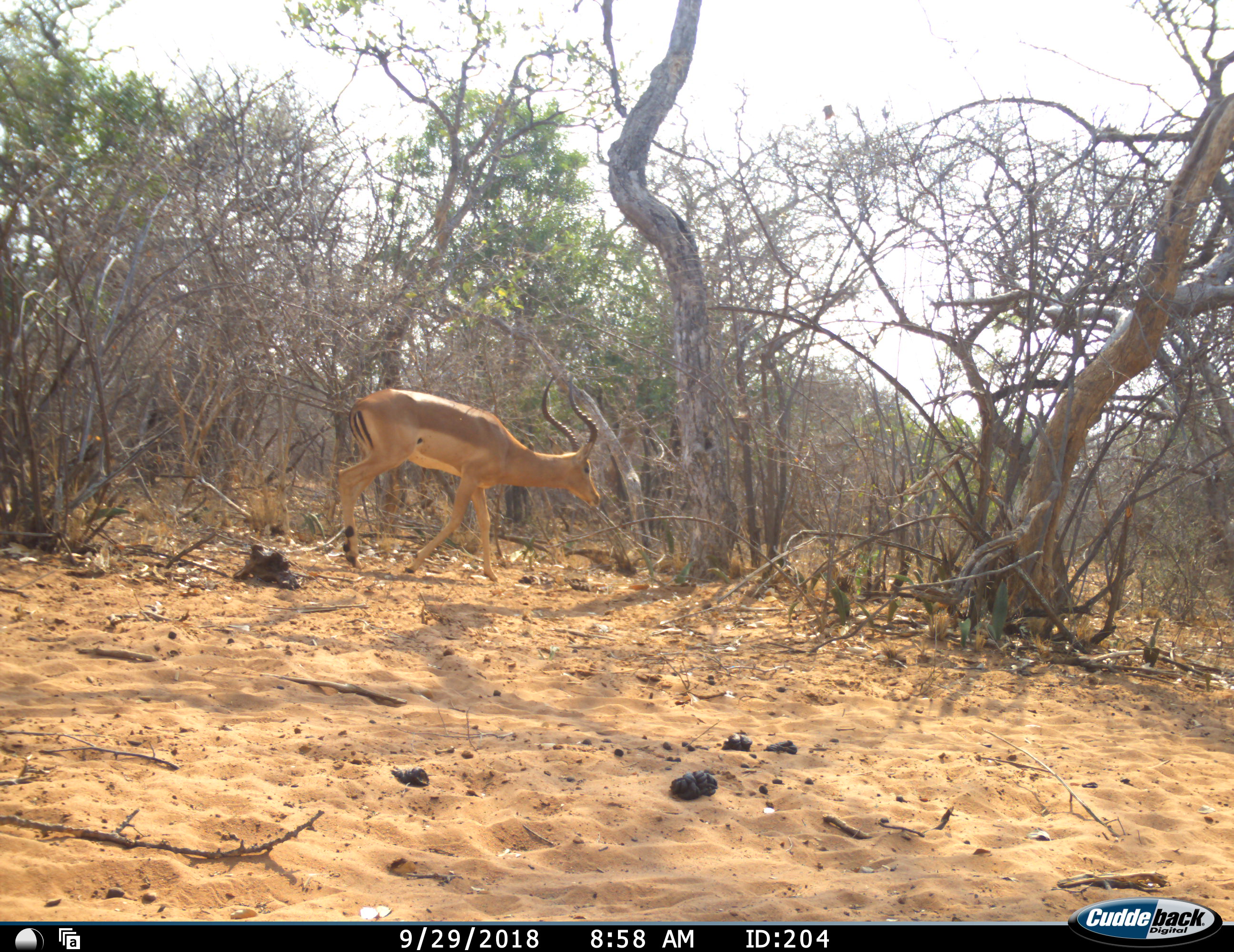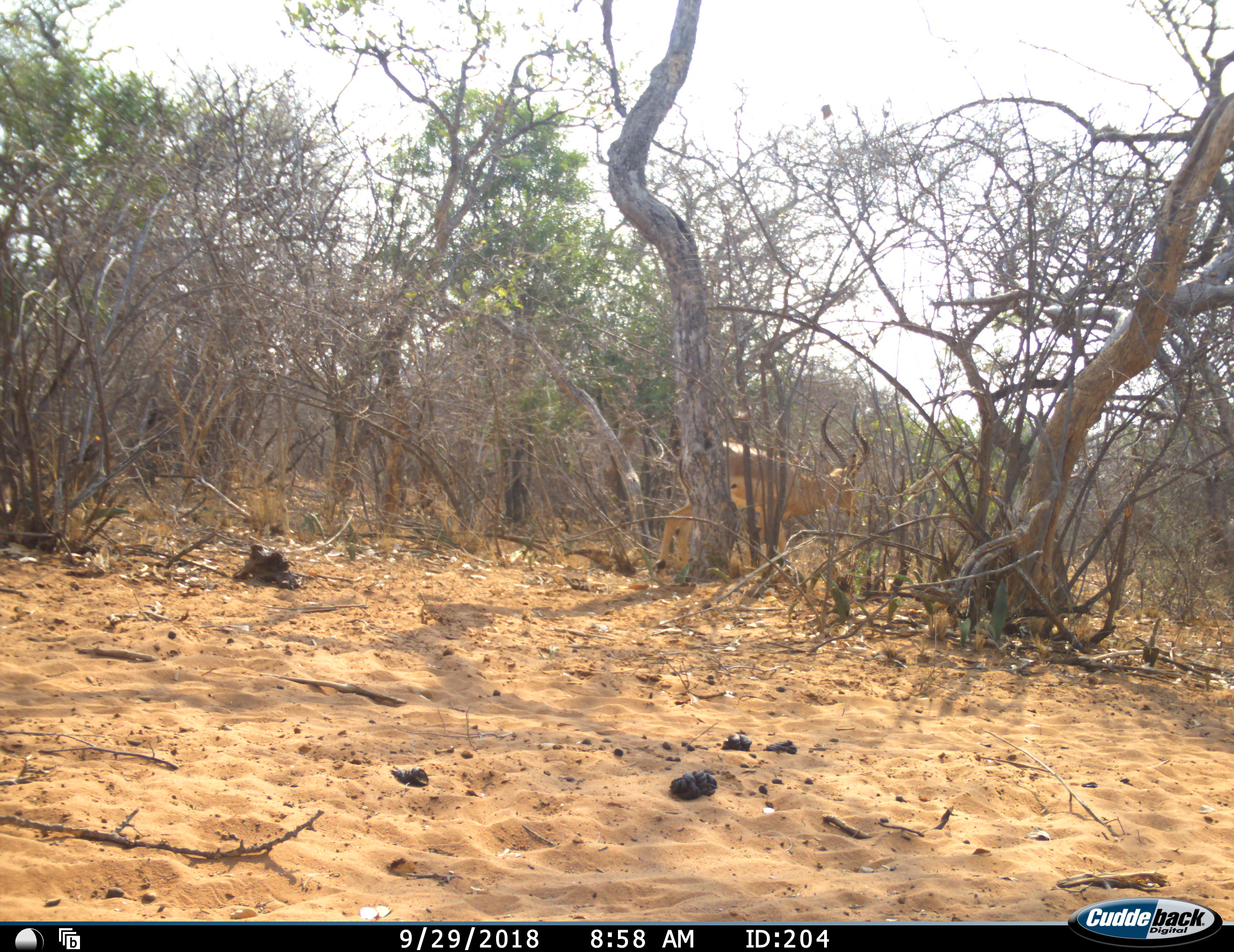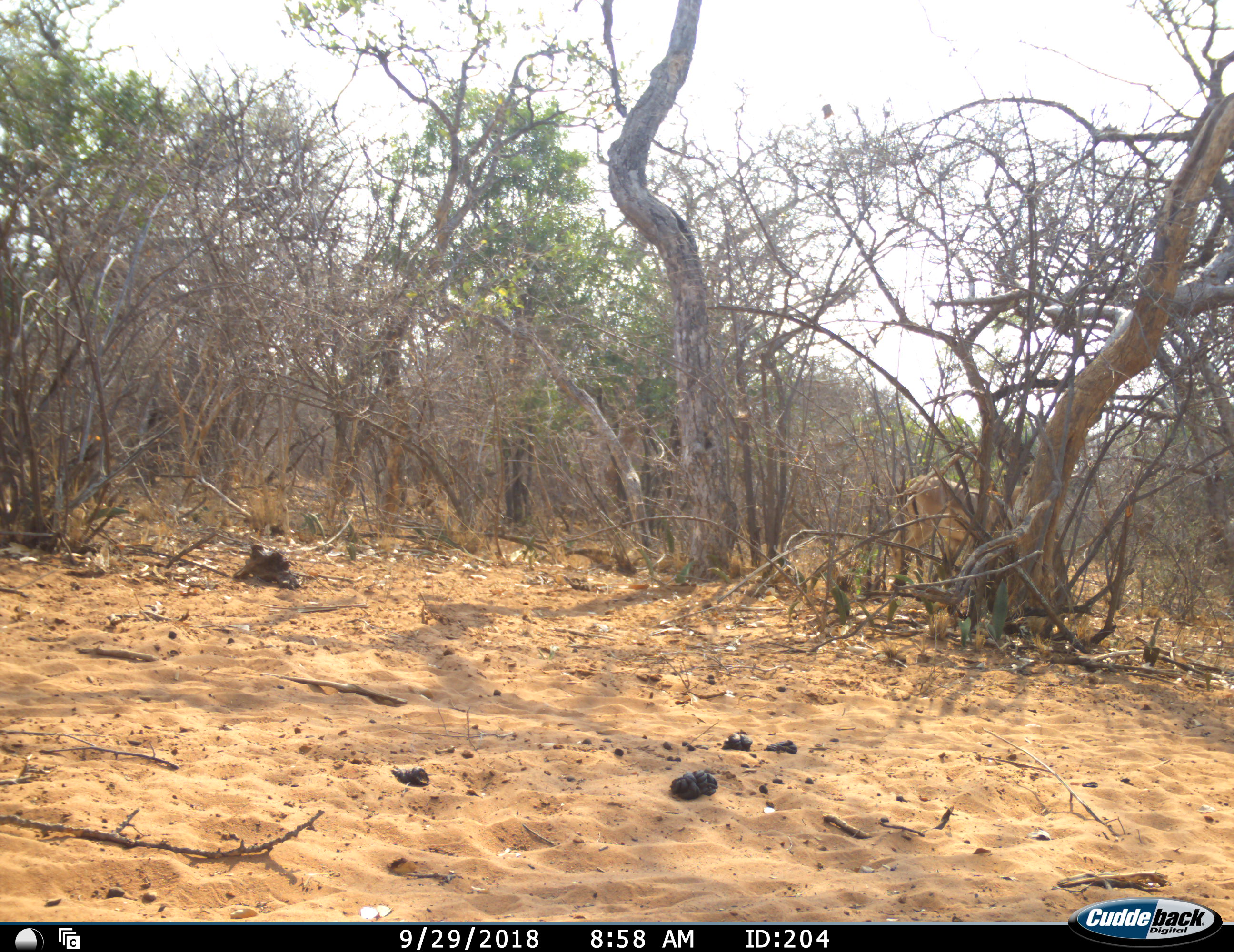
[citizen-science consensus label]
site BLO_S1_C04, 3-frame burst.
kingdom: Animalia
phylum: Chordata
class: Mammalia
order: Artiodactyla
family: Bovidae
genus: Aepyceros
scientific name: Aepyceros melampus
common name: impala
Impala (Aepyceros melampus), count 1. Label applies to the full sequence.